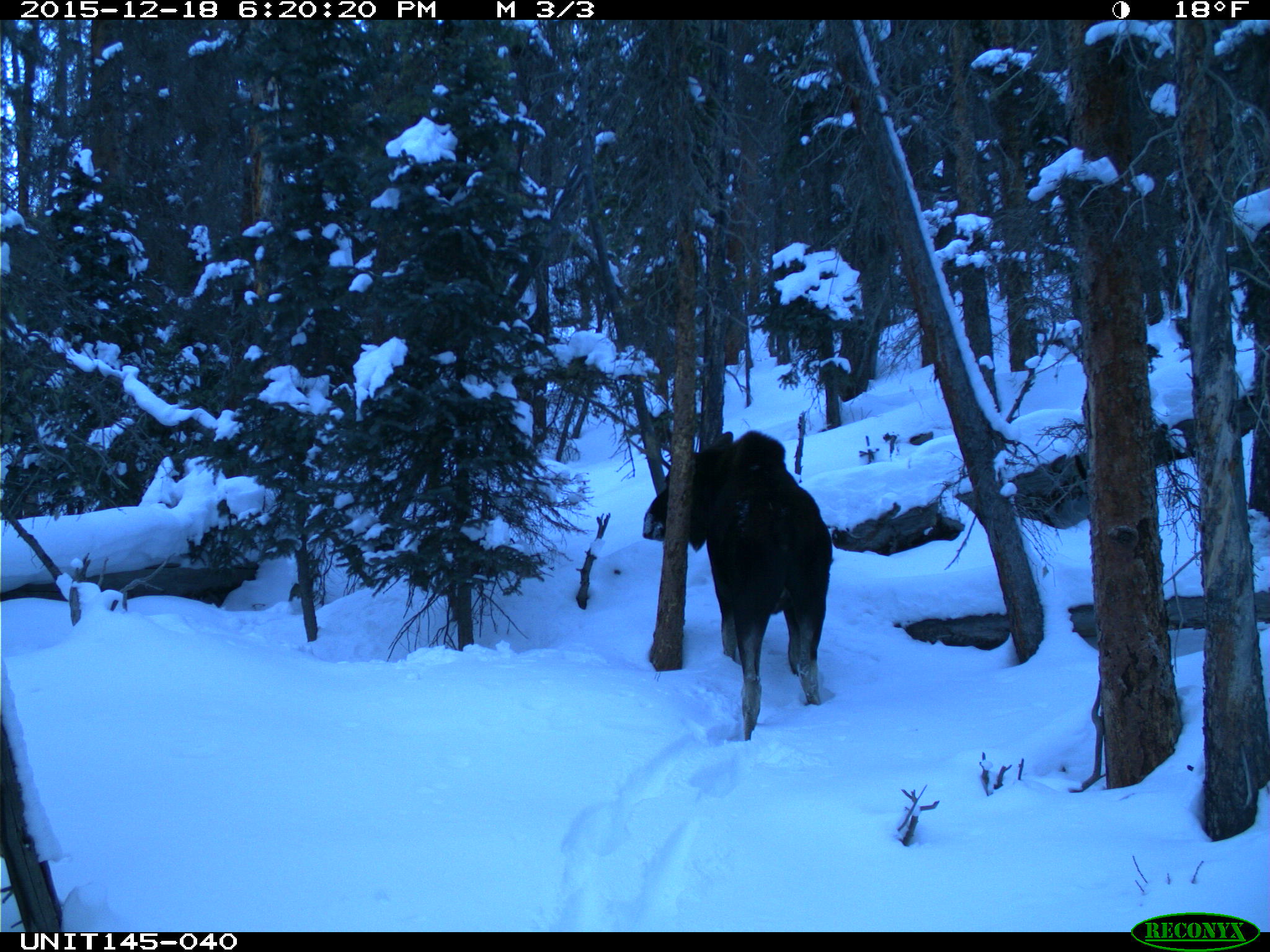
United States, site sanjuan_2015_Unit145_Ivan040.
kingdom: Animalia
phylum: Chordata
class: Mammalia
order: Artiodactyla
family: Cervidae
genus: Alces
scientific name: Alces alces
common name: moose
Alces alces (moose).